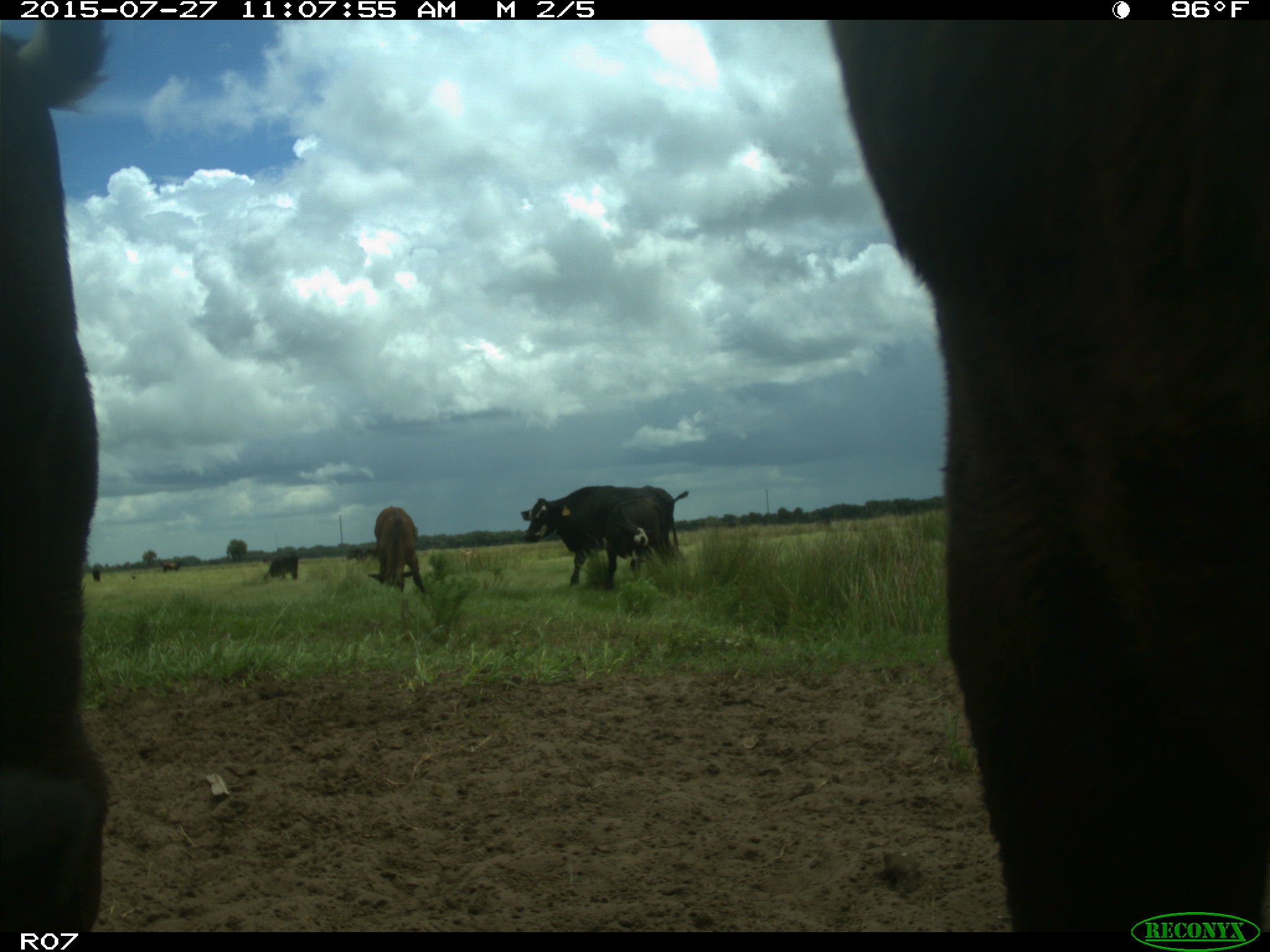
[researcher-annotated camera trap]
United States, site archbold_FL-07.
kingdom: Animalia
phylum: Chordata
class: Mammalia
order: Artiodactyla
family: Bovidae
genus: Bos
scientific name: Bos taurus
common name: domestic cow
Bos taurus (domestic cow).